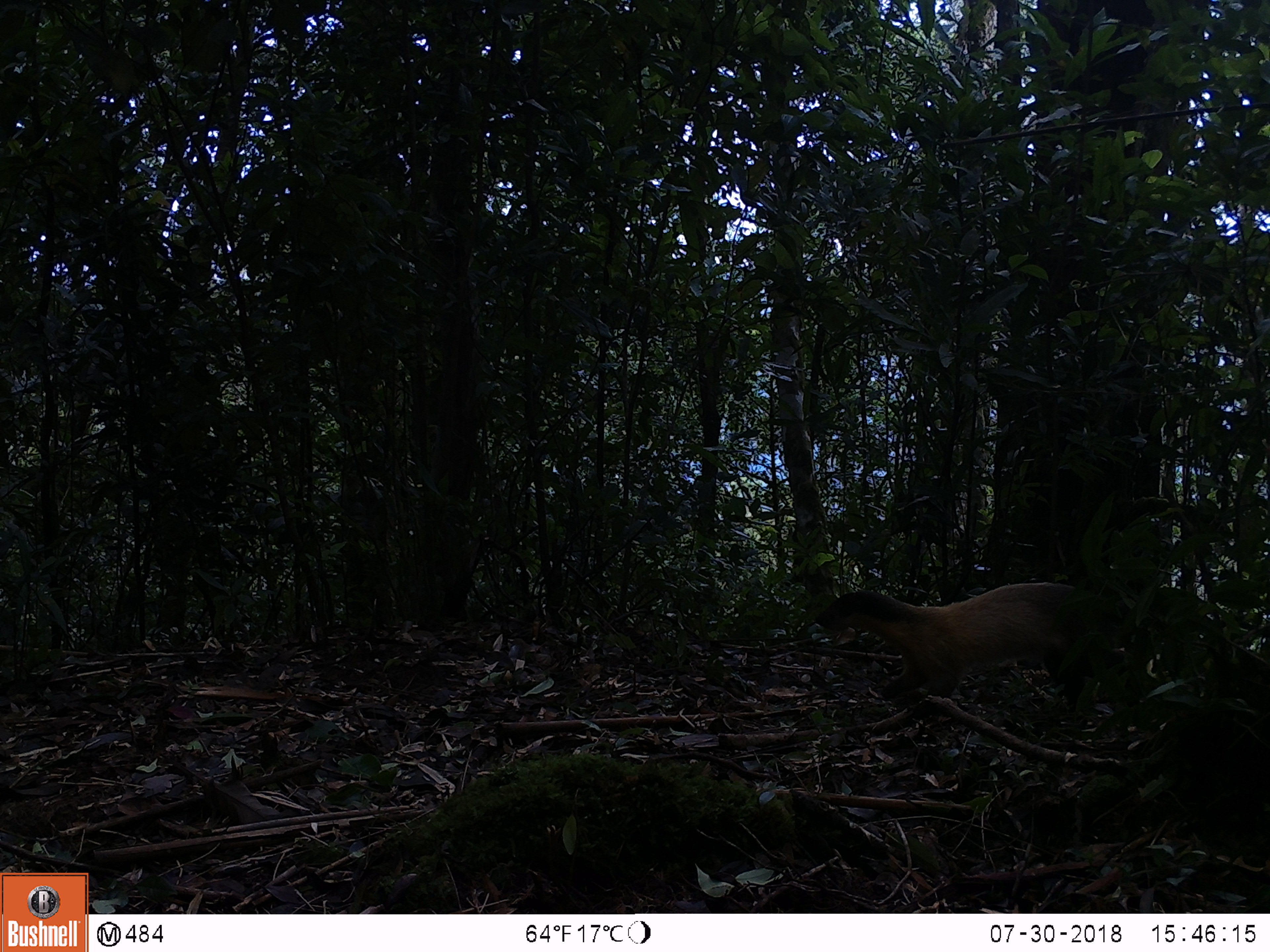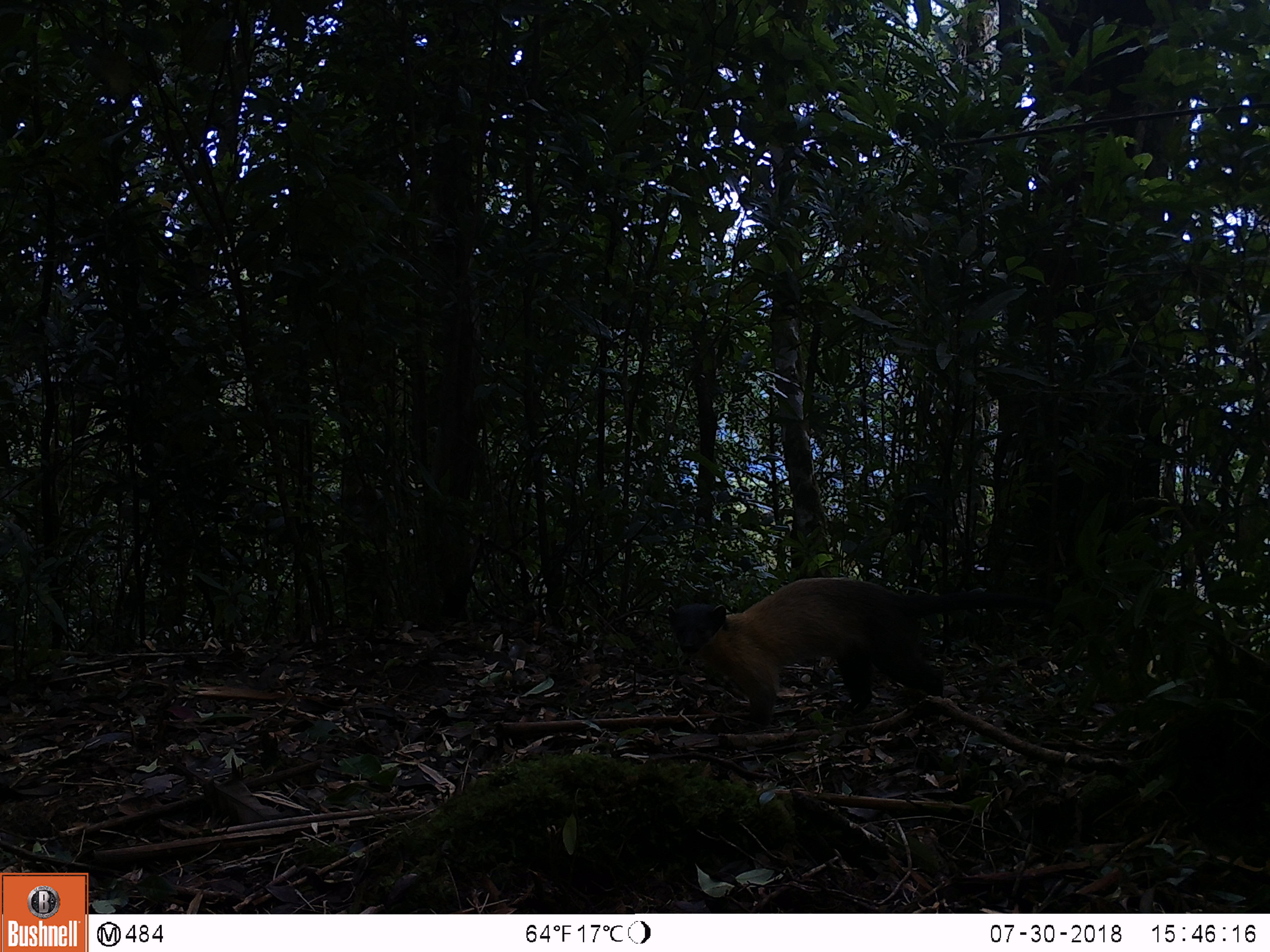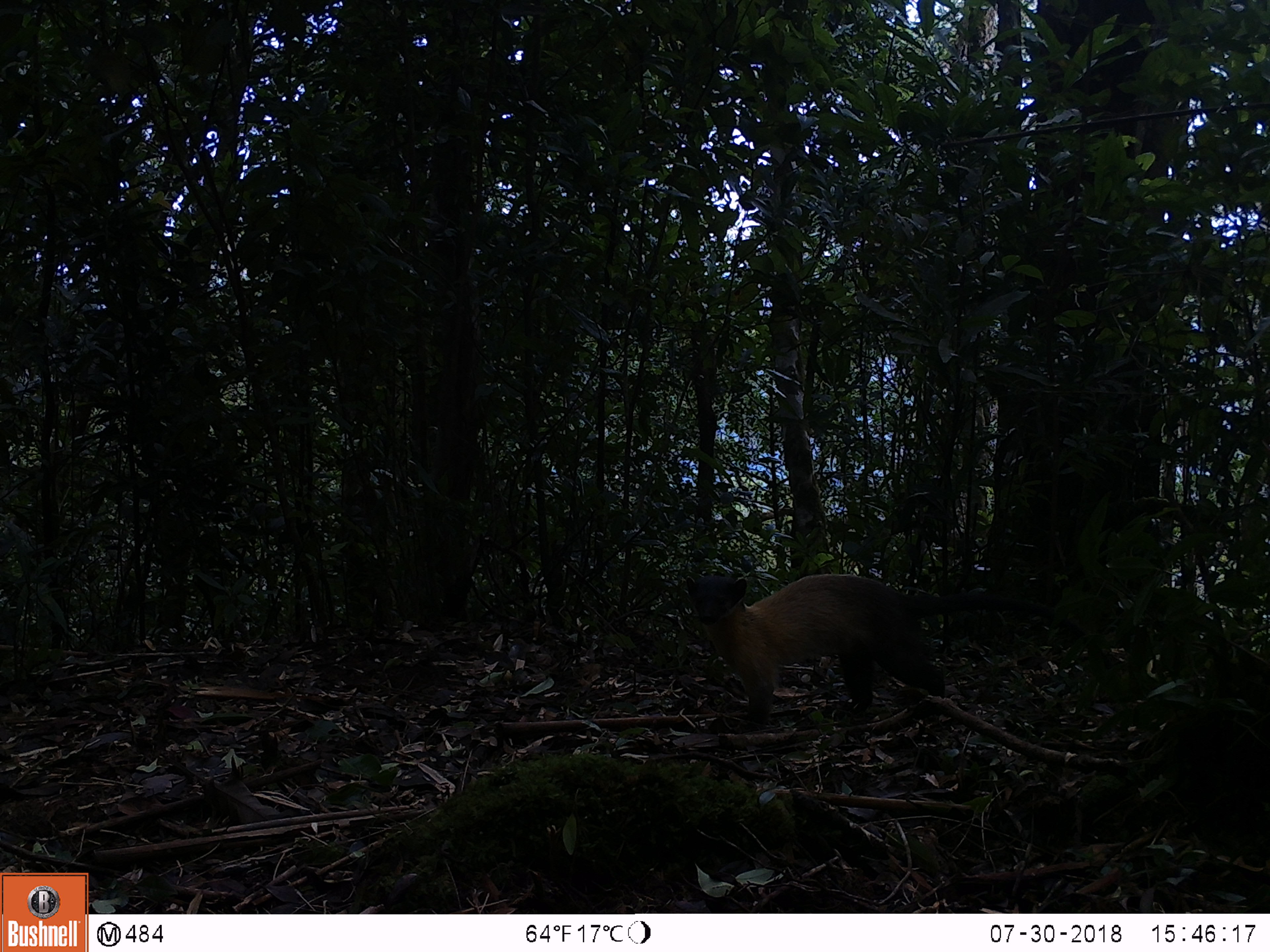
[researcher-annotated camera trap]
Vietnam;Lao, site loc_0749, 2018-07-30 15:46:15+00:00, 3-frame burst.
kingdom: Animalia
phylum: Chordata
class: Mammalia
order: Carnivora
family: Mustelidae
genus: Martes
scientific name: Martes flavigula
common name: yellow-throated marten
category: yellow throated marten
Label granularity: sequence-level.